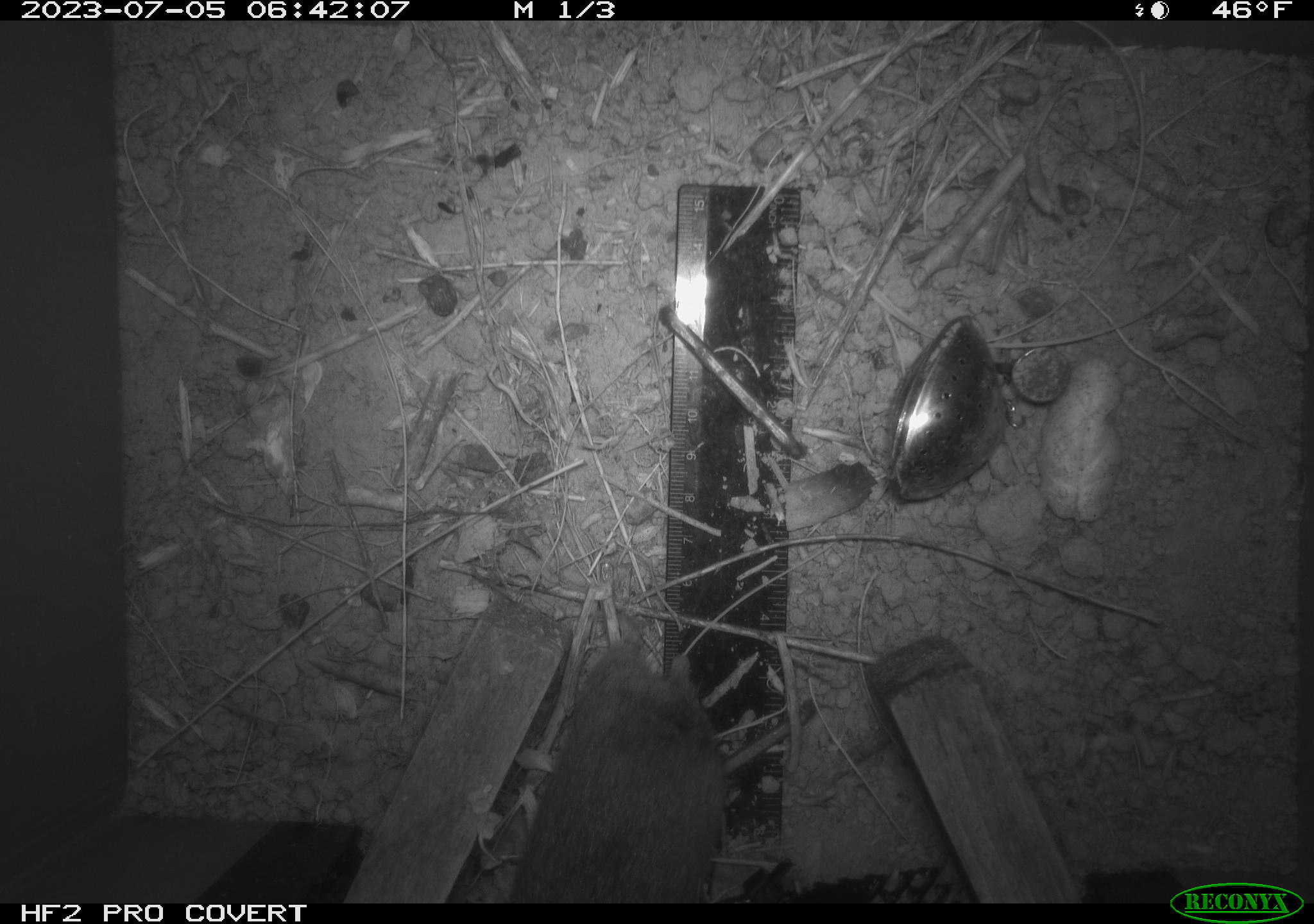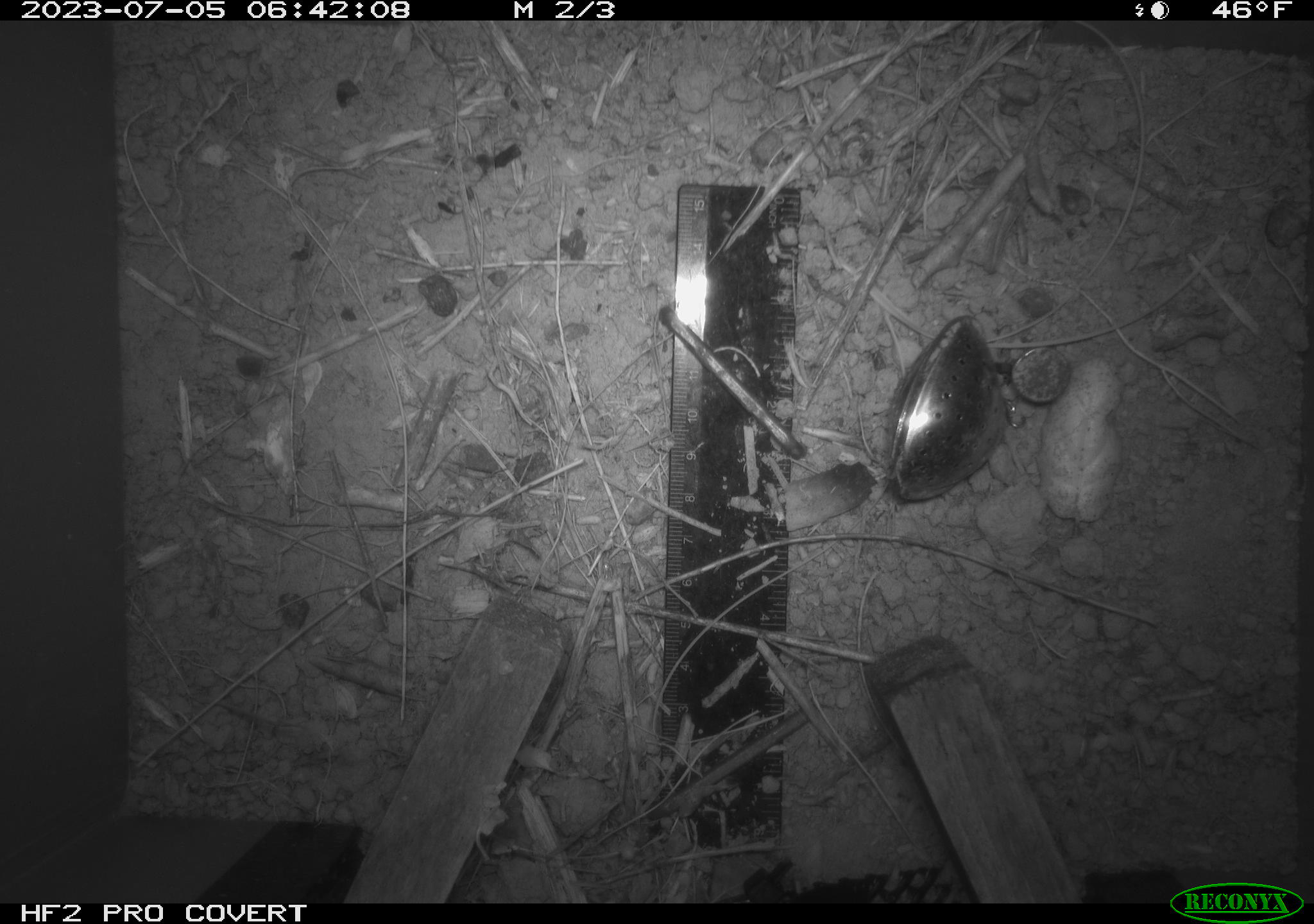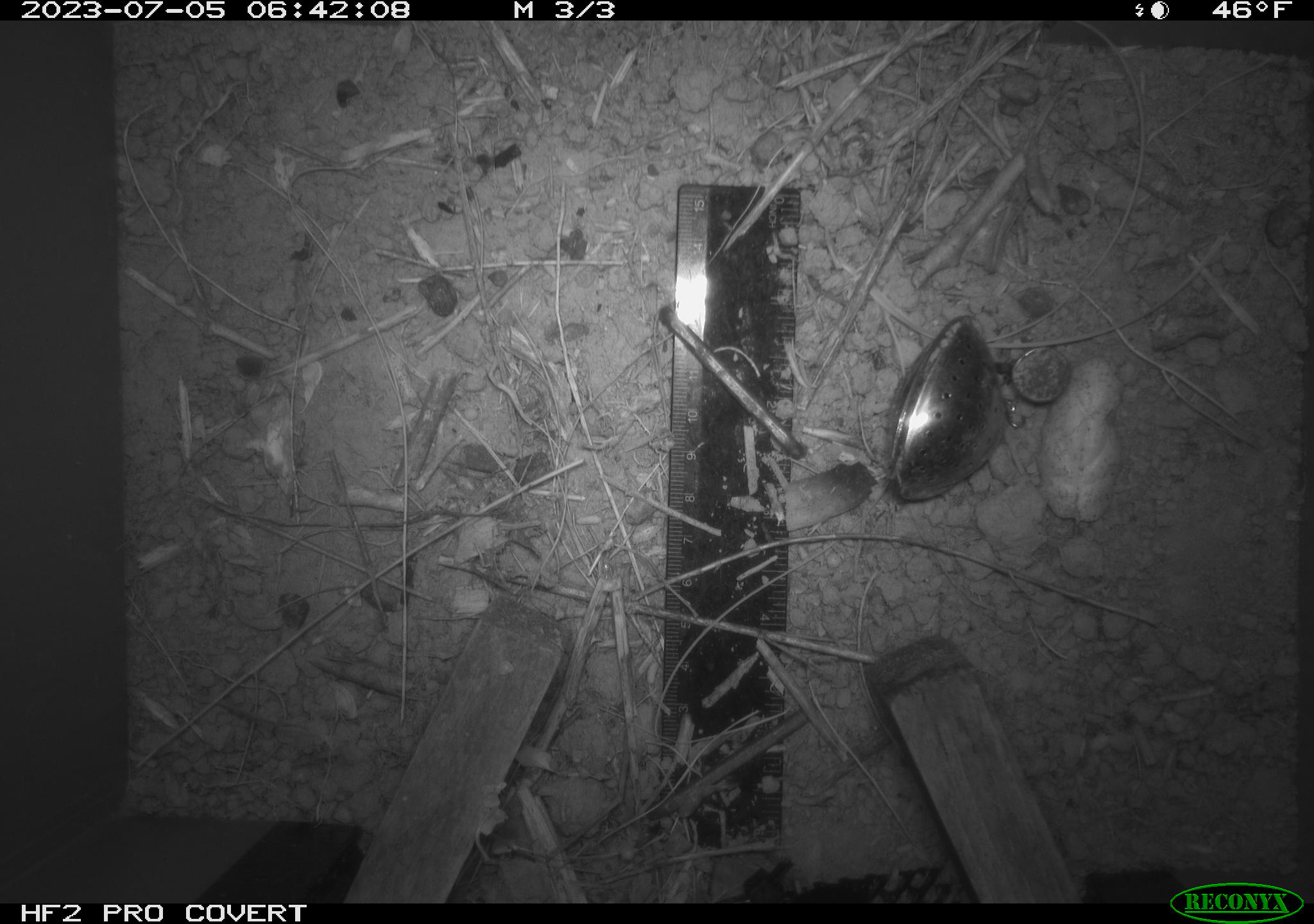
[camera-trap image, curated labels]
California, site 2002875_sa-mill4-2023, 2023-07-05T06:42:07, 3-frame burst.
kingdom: Animalia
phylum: Chordata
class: Mammalia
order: Rodentia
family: Cricetidae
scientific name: Arvicolinae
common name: voles, lemmings, and muskrats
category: arvicolinae subfamily